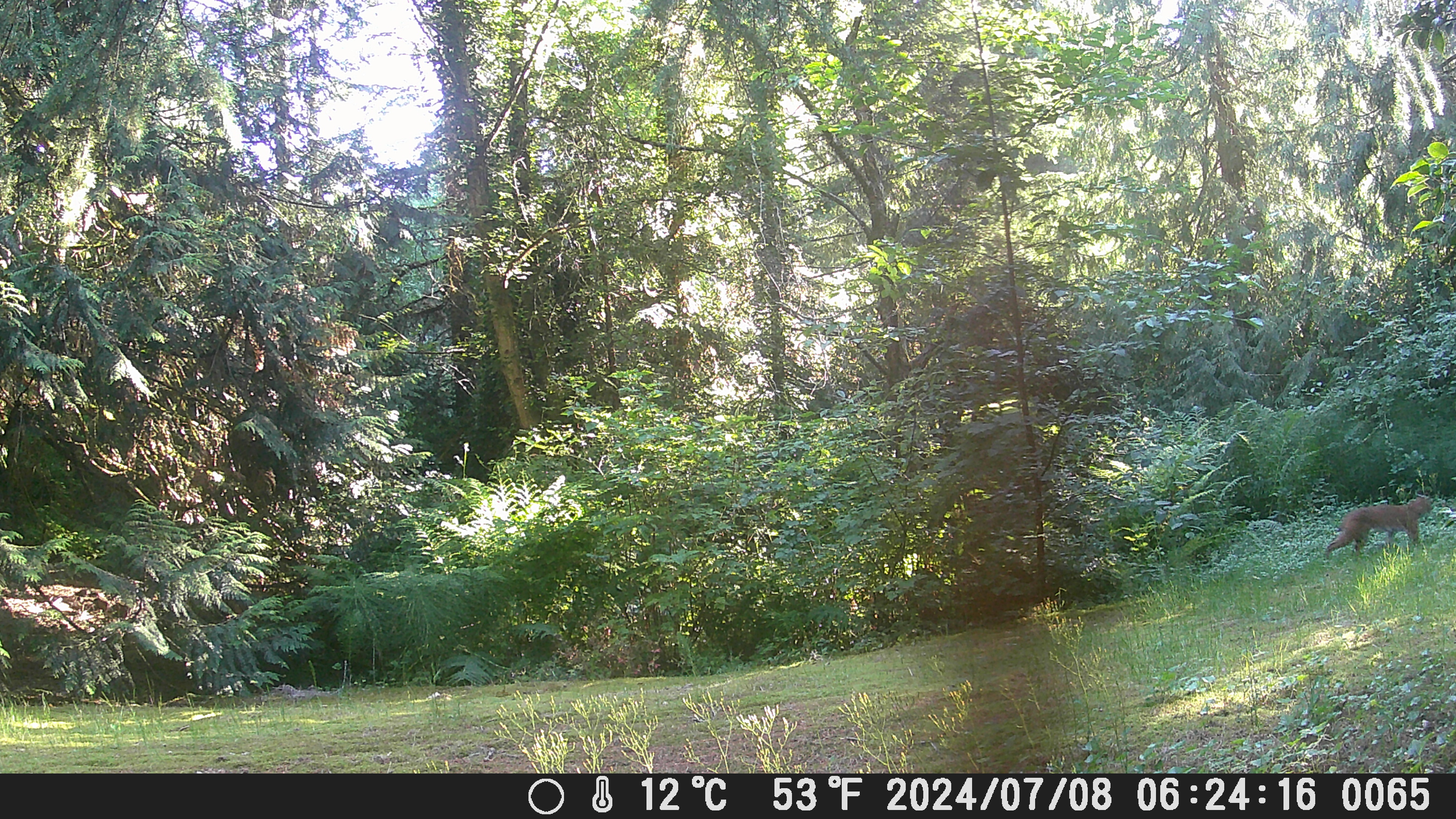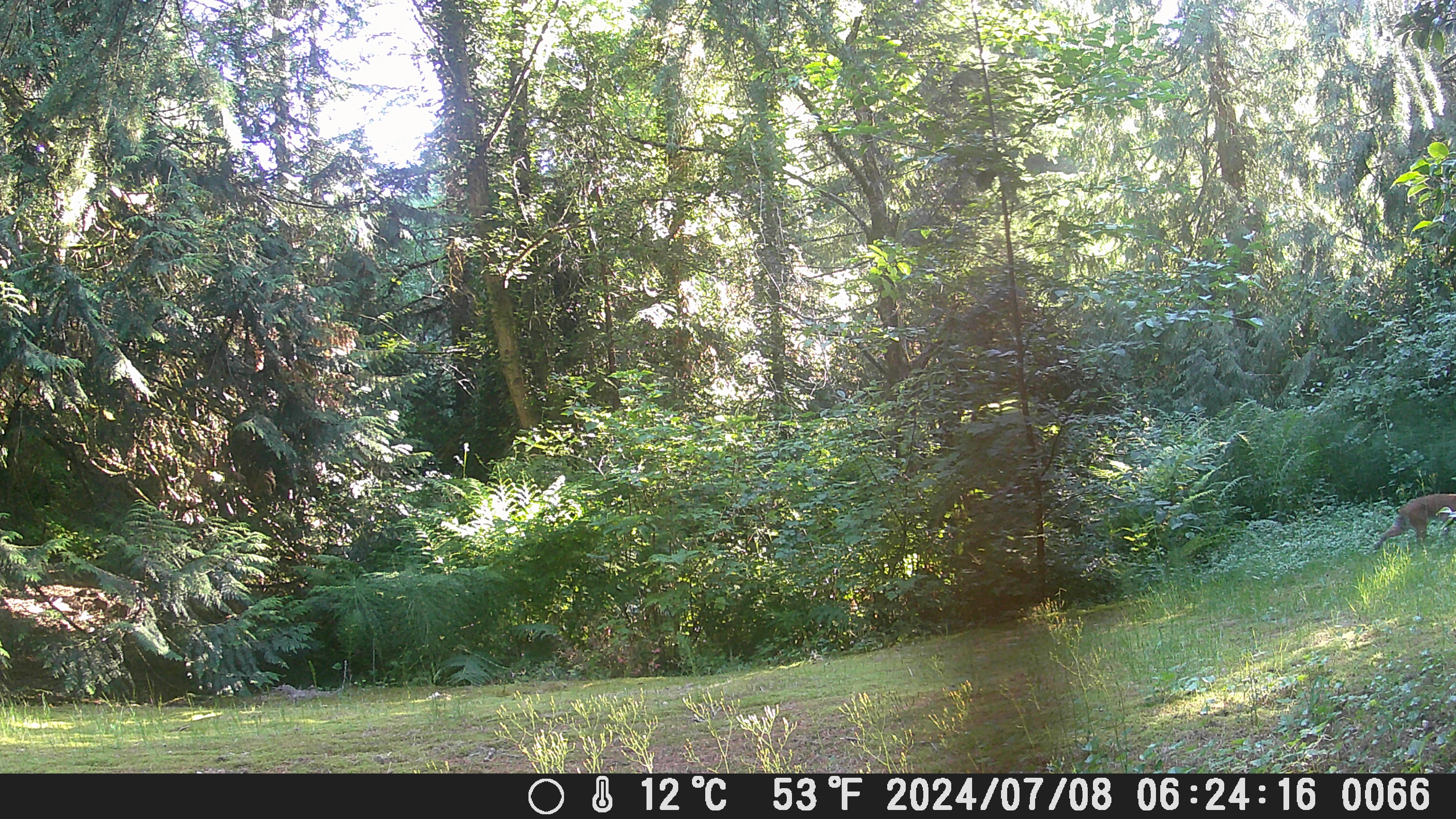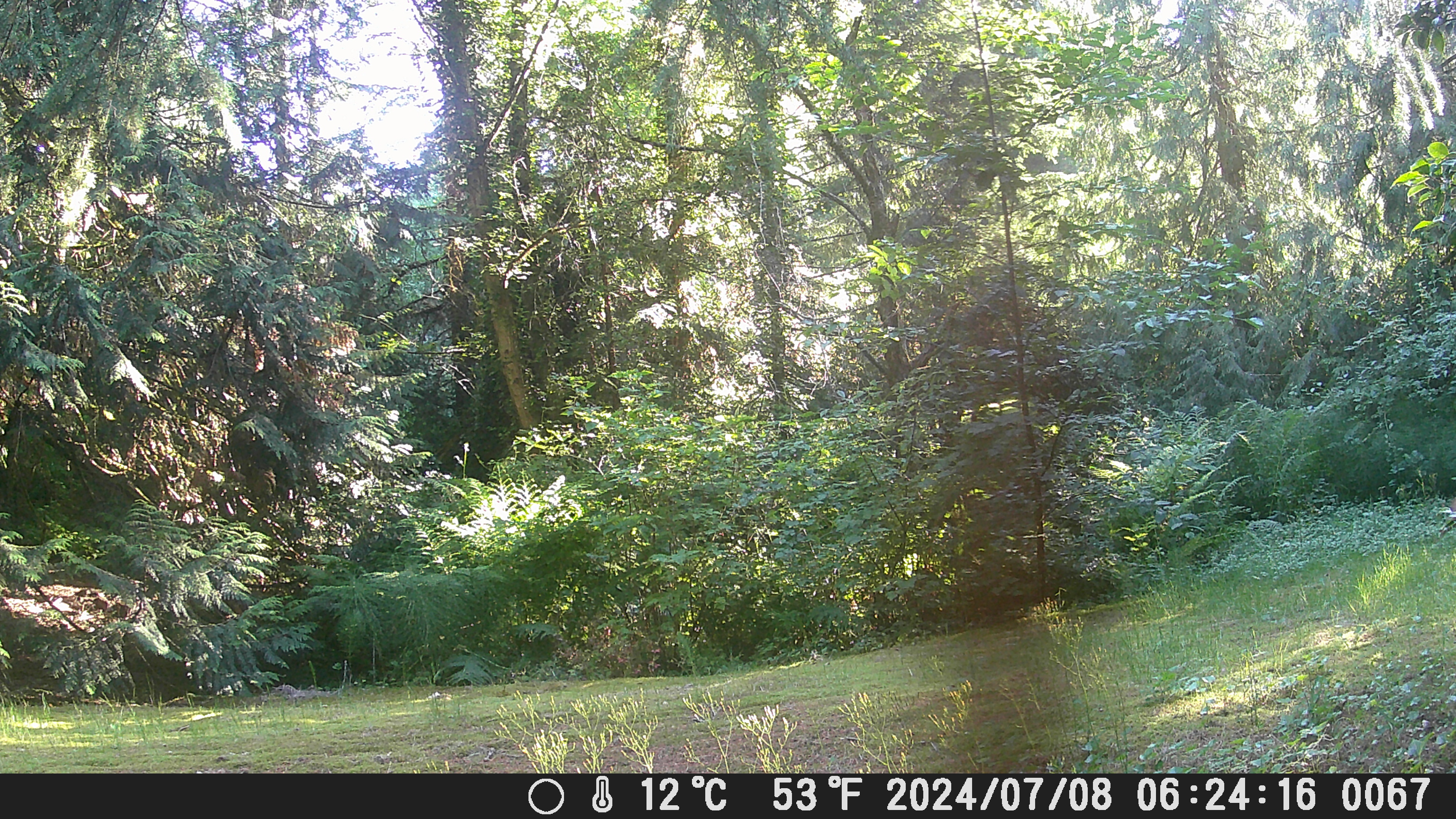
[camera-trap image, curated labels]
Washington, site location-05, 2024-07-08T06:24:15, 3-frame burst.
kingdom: Animalia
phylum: Chordata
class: Mammalia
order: Carnivora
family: Felidae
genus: Lynx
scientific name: Lynx rufus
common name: bobcat